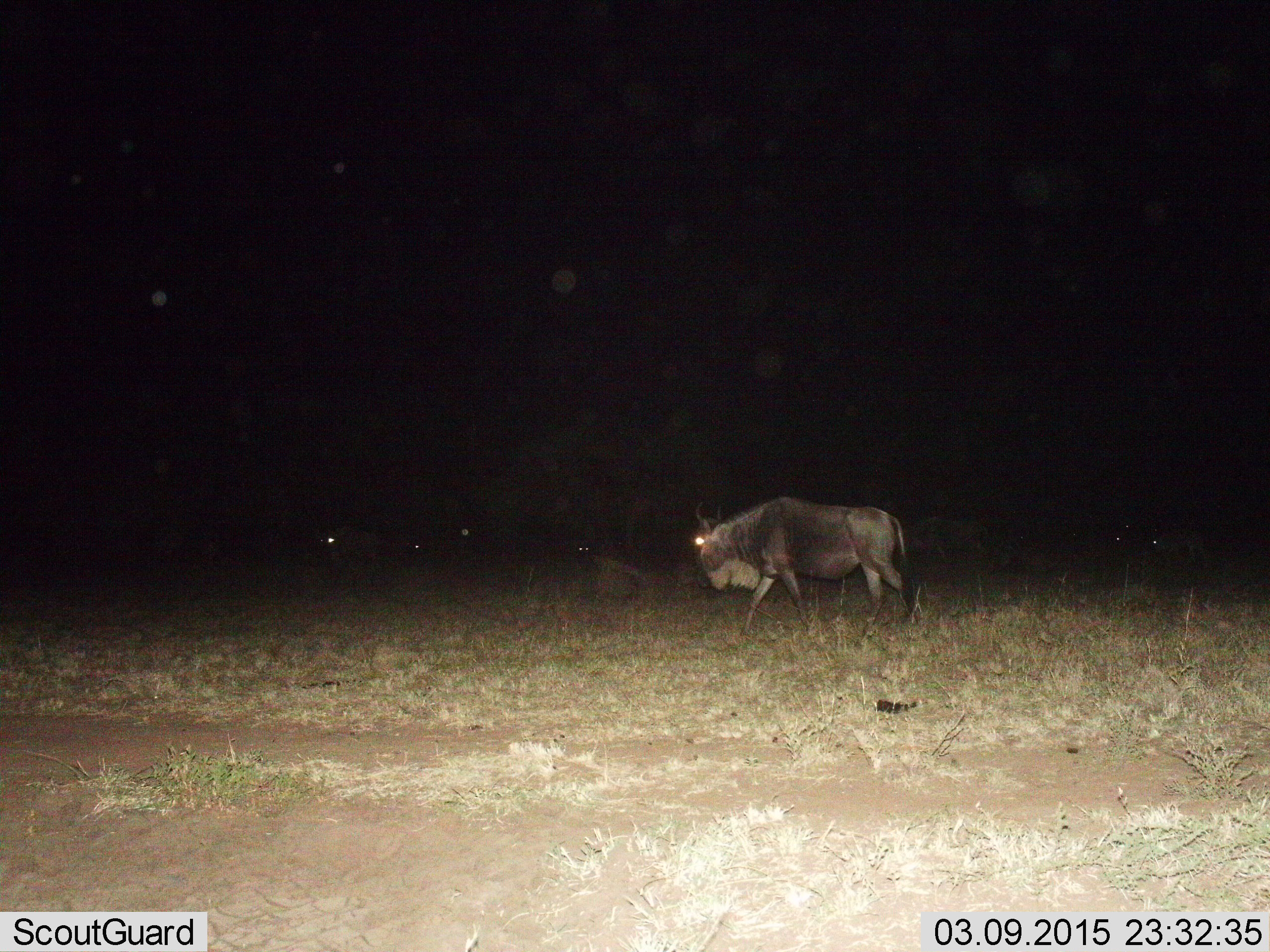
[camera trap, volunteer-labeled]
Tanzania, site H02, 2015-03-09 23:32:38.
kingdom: Animalia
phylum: Chordata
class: Mammalia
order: Artiodactyla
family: Bovidae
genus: Connochaetes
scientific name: Connochaetes taurinus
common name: blue wildebeest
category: wildebeest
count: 5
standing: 20%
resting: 30%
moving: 100%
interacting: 0%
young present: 0%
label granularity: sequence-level